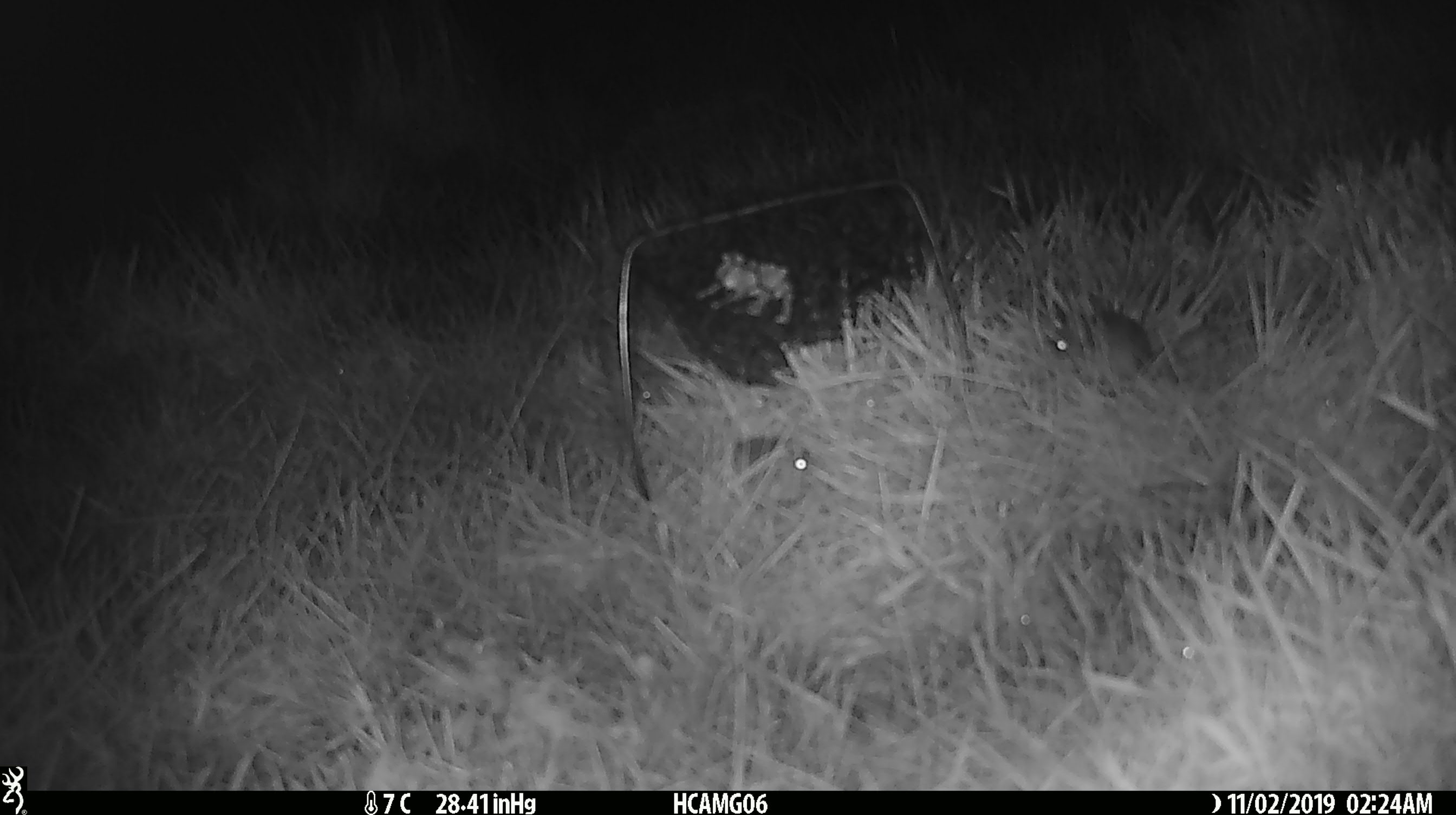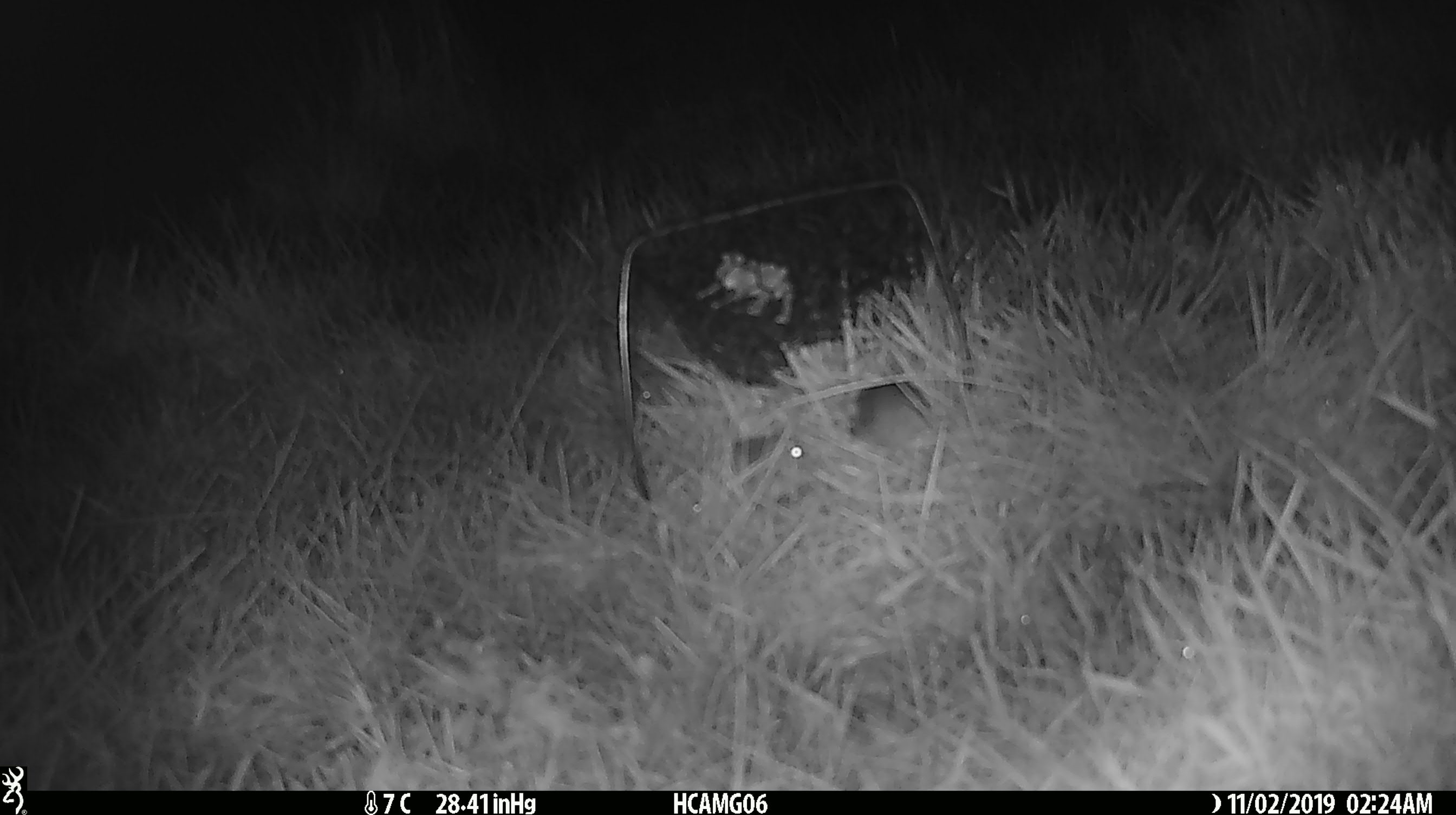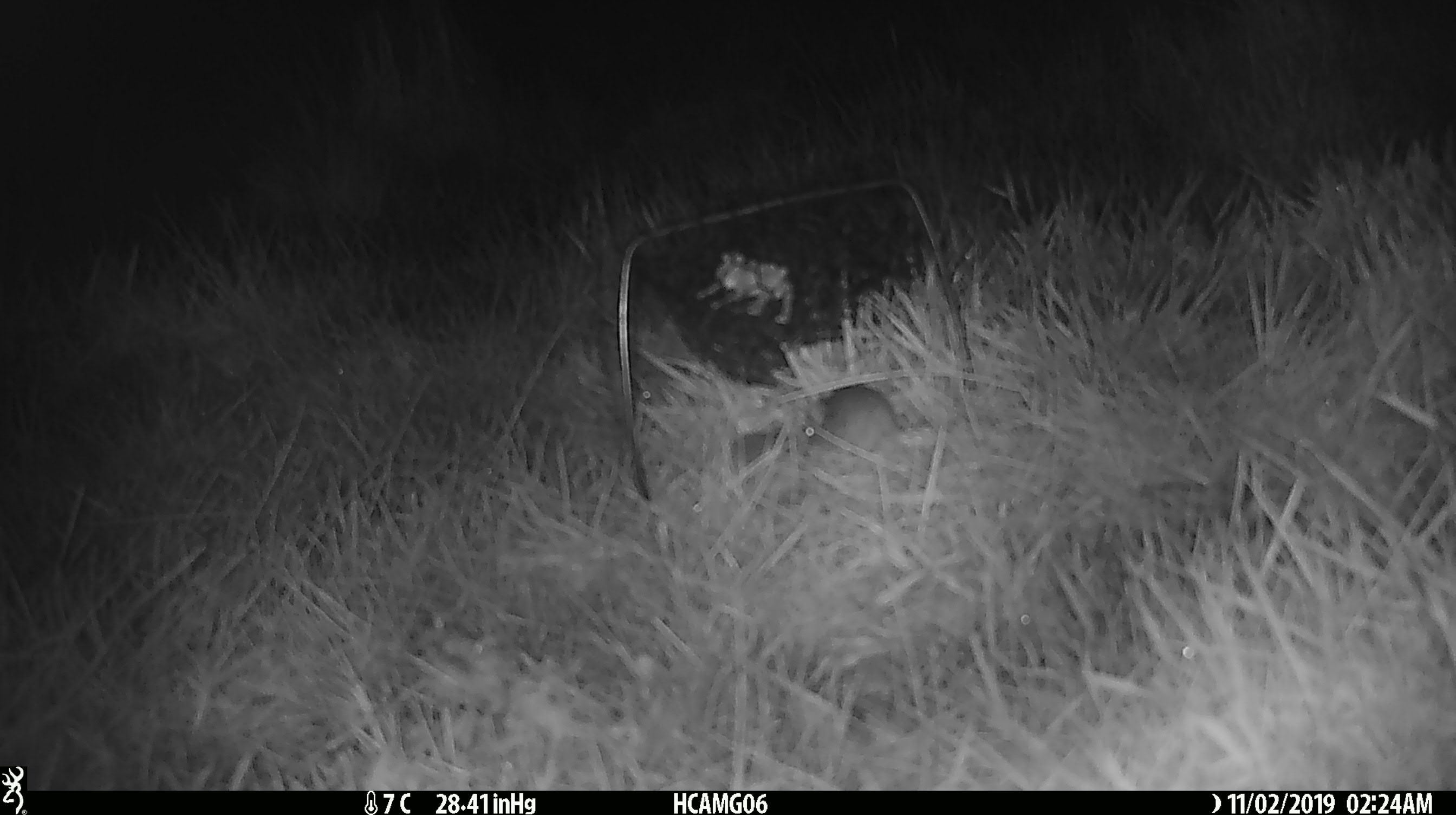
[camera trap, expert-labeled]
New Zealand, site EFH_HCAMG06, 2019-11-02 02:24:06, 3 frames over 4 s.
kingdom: Animalia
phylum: Chordata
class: Mammalia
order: Rodentia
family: Muridae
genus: Mus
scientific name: Mus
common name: mouse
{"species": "mouse (Mus)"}